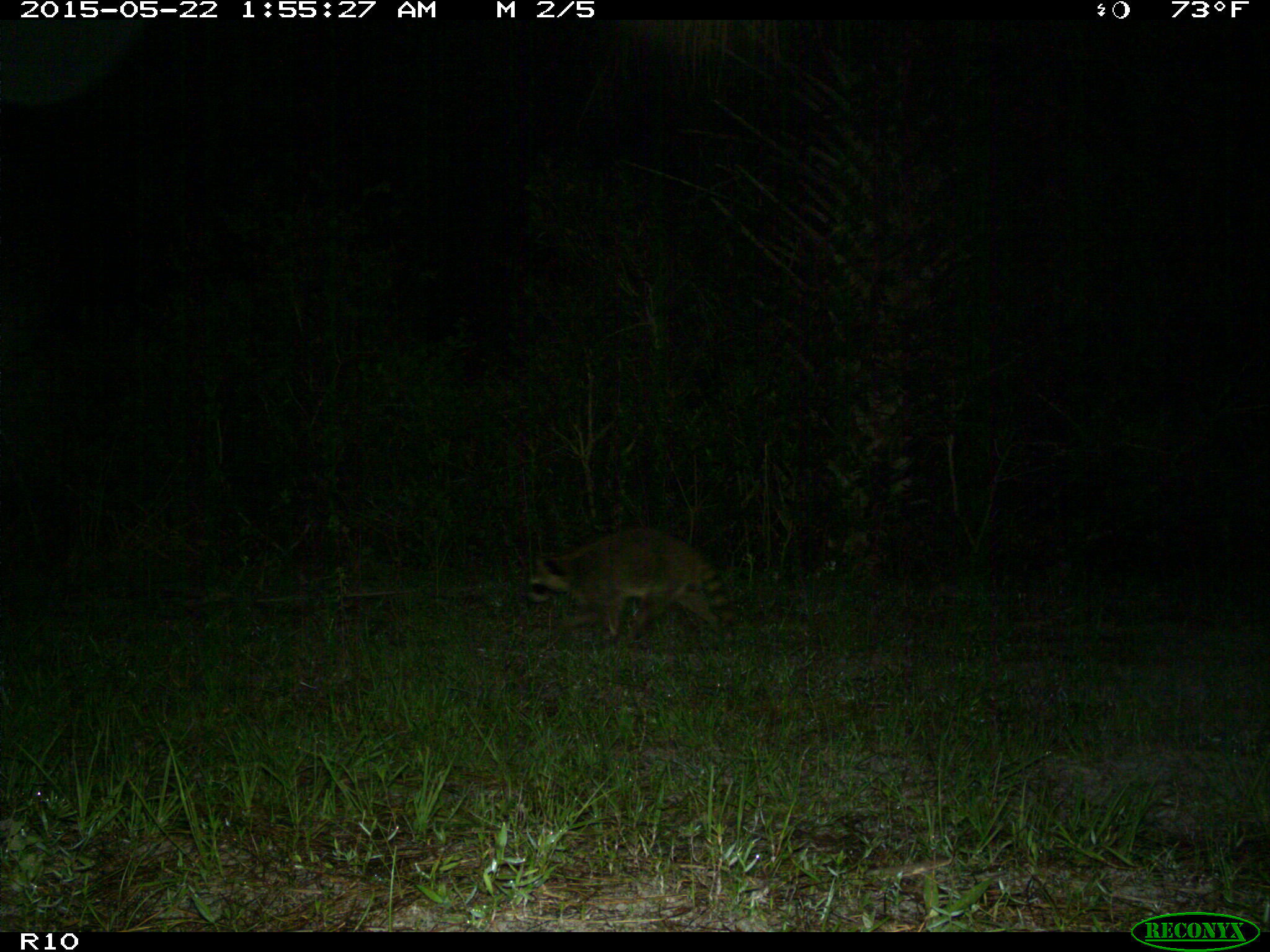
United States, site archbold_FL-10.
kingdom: Animalia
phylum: Chordata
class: Mammalia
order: Carnivora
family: Procyonidae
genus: Procyon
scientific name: Procyon lotor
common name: common raccoon